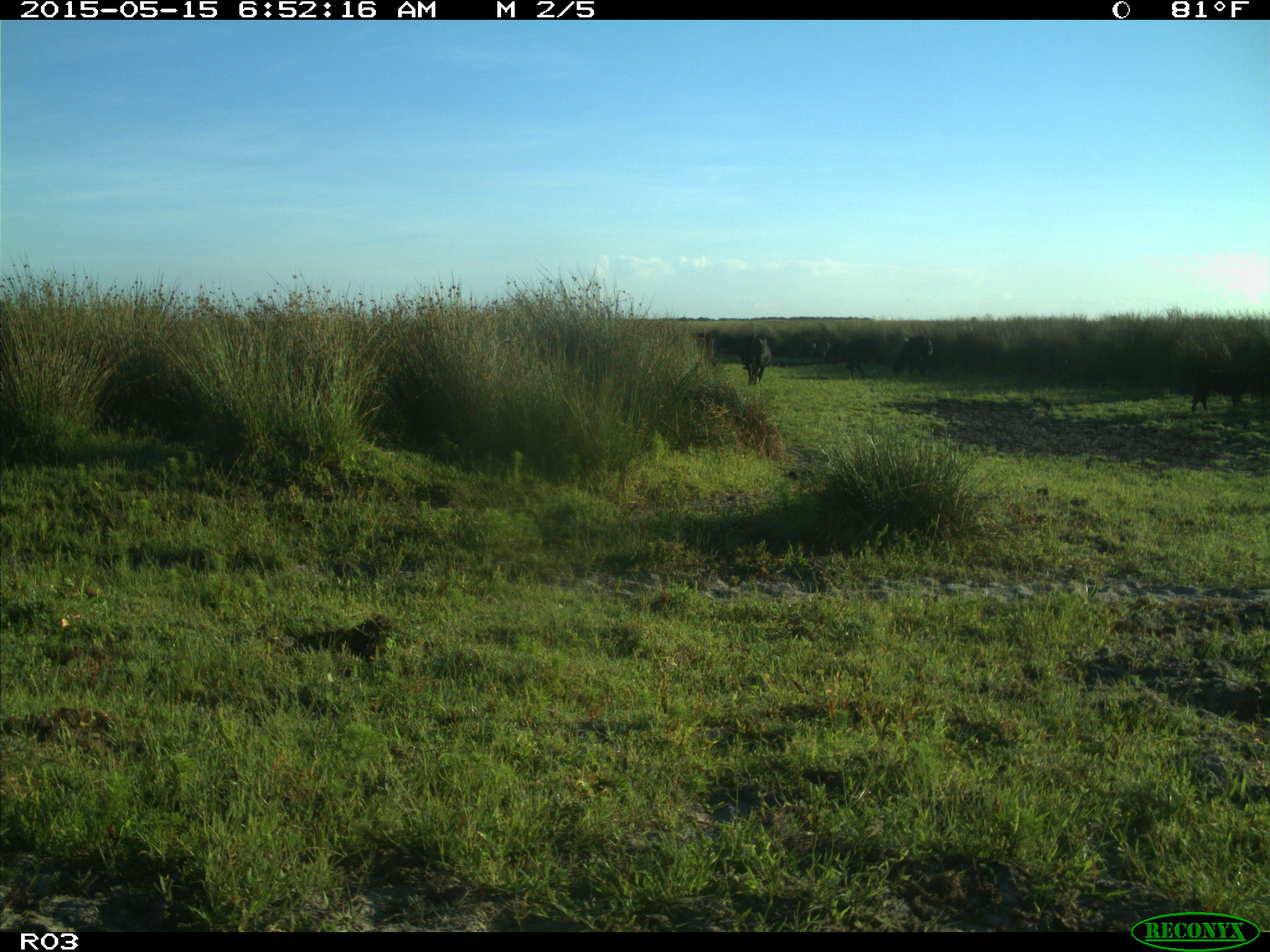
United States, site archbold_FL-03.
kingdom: Animalia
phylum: Chordata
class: Mammalia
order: Artiodactyla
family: Bovidae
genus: Bos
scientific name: Bos taurus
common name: domestic cow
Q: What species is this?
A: Bos taurus (domestic cow).